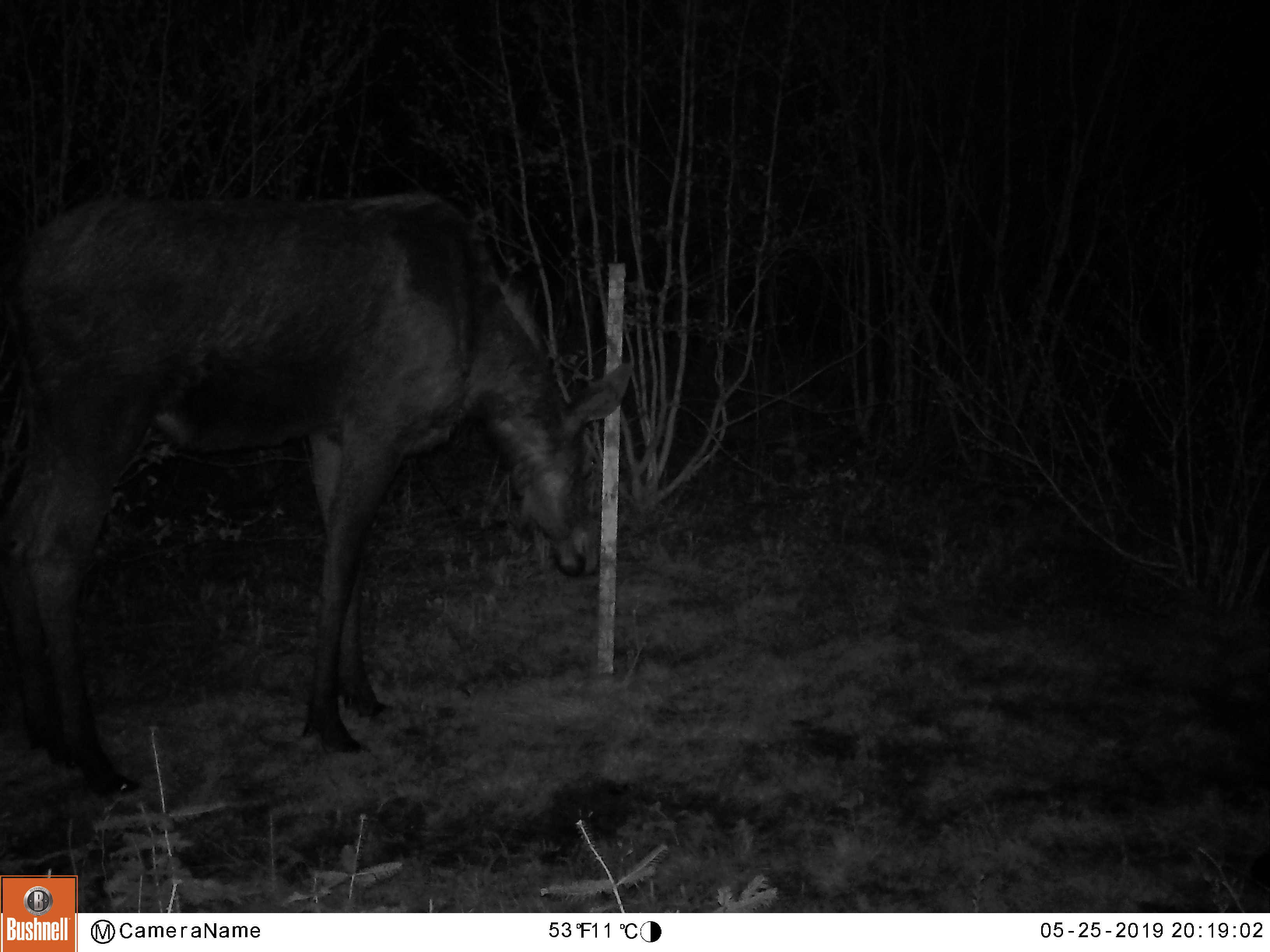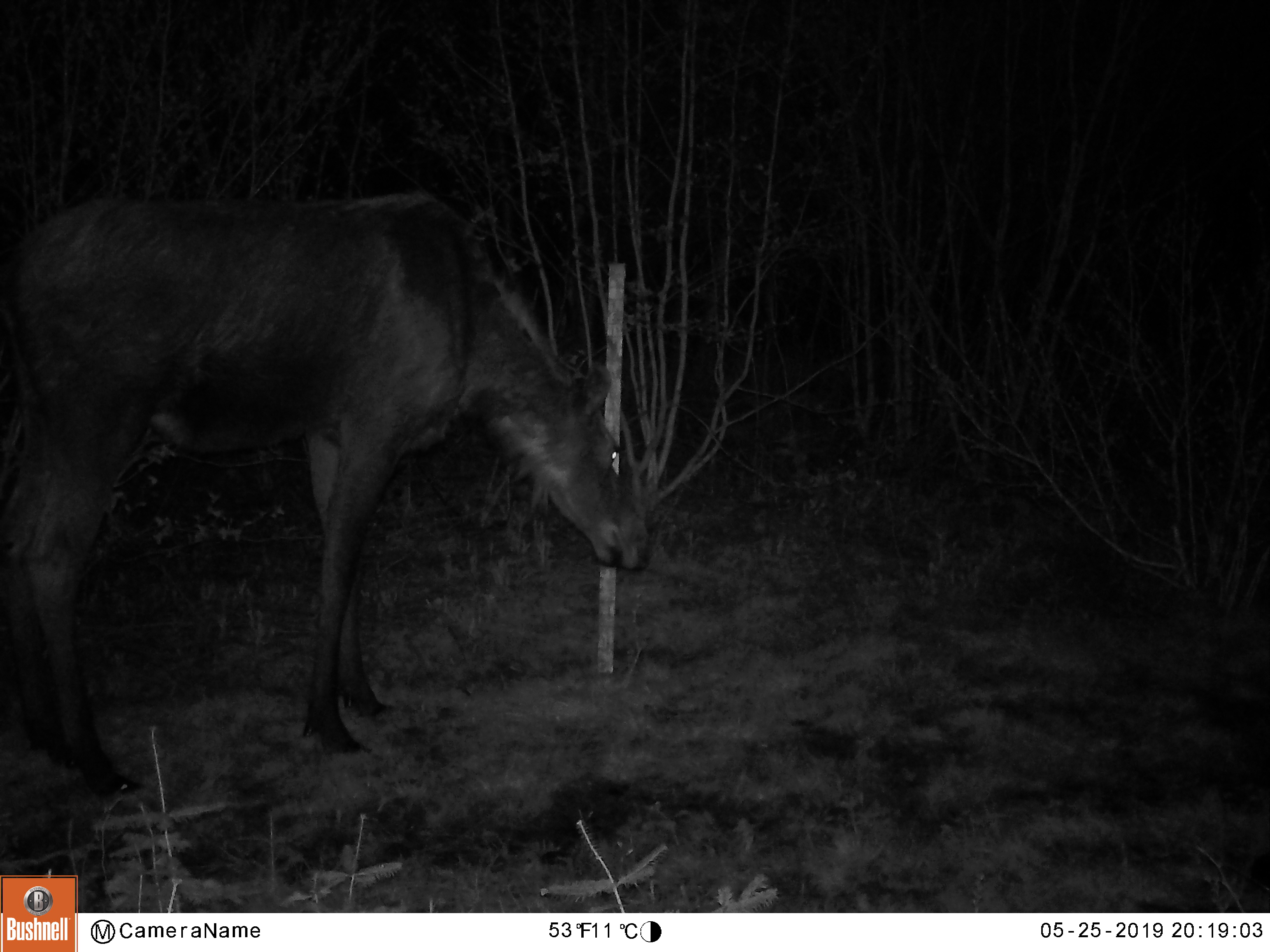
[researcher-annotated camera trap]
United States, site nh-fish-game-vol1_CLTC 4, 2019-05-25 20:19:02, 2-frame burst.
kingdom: Animalia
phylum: Chordata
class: Mammalia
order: Artiodactyla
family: Cervidae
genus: Alces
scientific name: Alces alces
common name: moose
Moose (Alces alces).